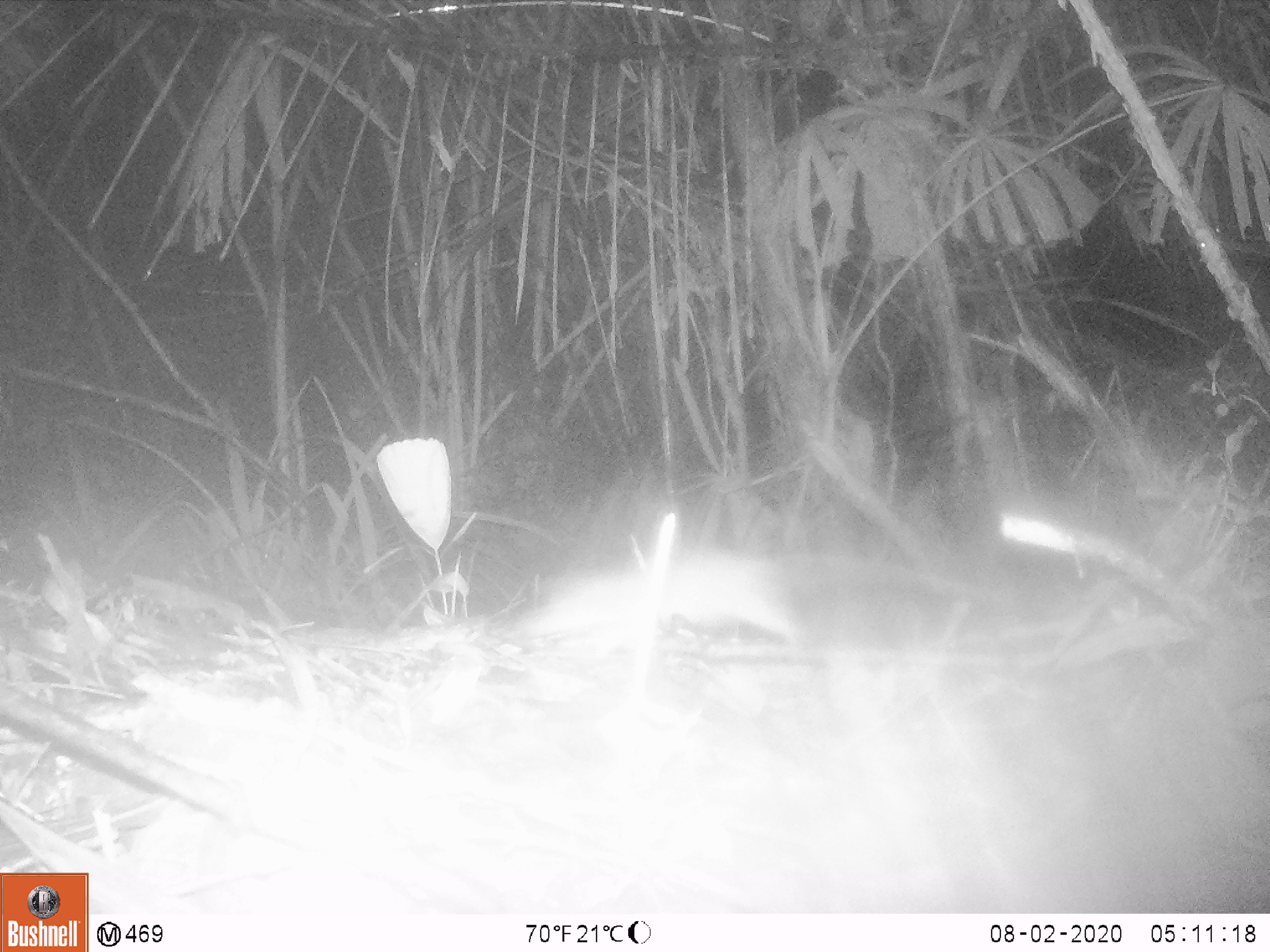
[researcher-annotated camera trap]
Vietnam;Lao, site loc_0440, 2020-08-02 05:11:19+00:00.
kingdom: Animalia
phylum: Chordata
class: Mammalia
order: Rodentia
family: Muridae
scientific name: Muridae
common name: old-world mice and rats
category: unidentified murid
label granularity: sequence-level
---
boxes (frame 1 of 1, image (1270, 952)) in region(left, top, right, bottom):
unidentified murid: region(514, 548, 986, 650)